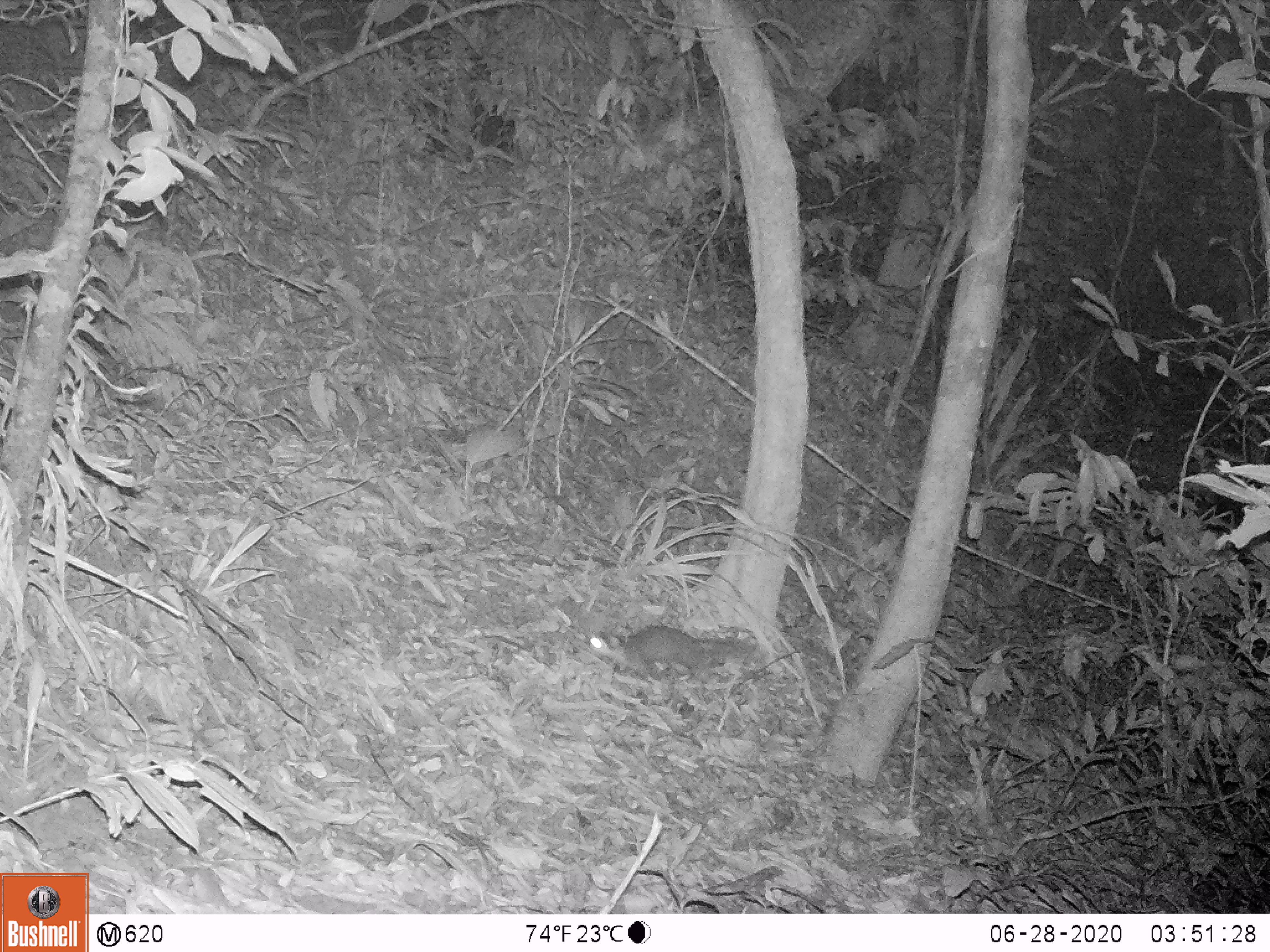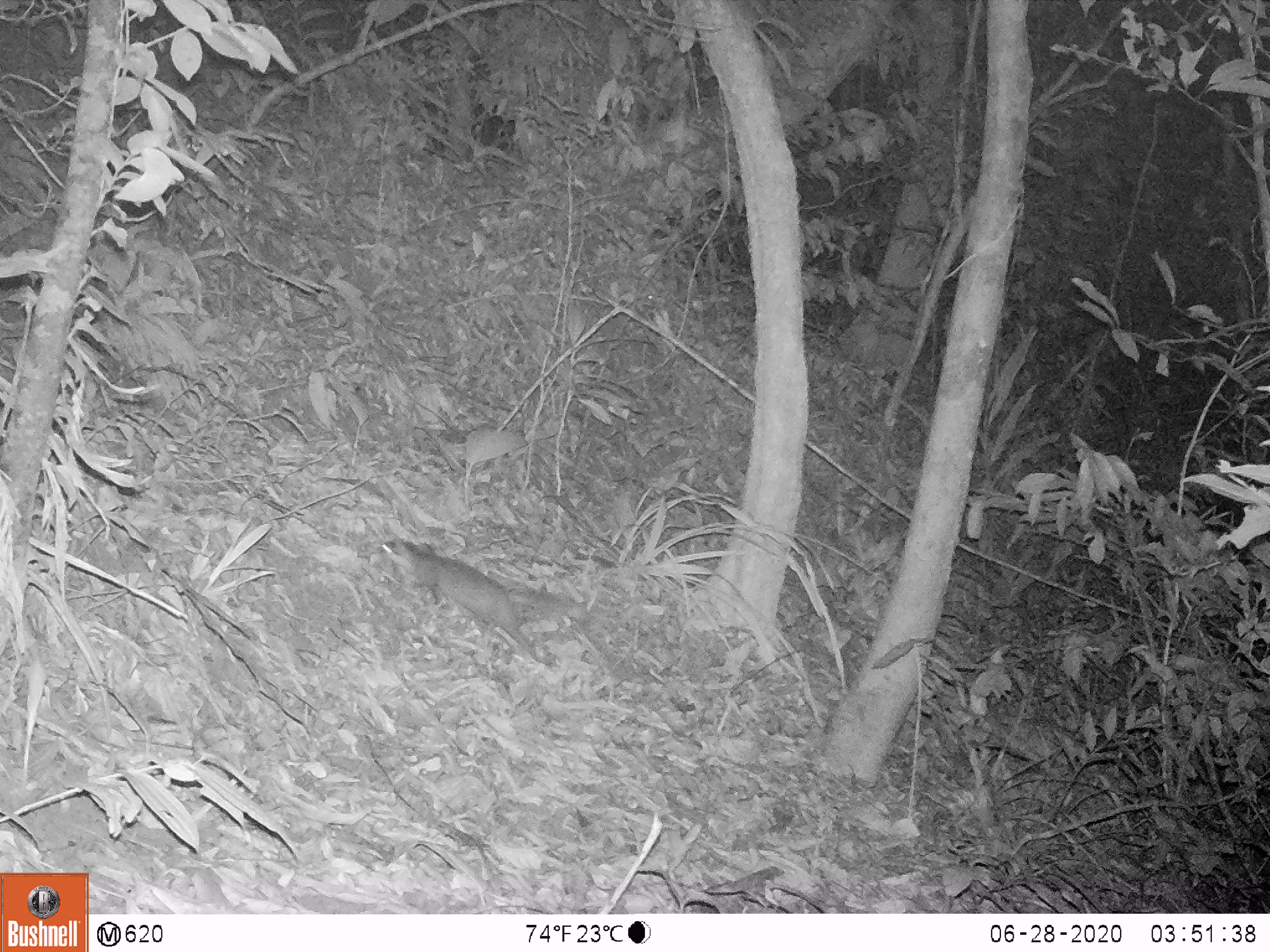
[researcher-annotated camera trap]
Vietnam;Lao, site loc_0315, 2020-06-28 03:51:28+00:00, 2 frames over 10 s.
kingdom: Animalia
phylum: Chordata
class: Mammalia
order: Carnivora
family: Mustelidae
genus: Melogale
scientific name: Melogale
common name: ferret badger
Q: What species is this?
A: Ferret badger (Melogale).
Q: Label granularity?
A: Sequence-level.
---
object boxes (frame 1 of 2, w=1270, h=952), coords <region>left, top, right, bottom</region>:
ferret badger: <region>588, 624, 757, 682</region>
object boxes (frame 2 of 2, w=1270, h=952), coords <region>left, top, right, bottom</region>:
ferret badger: <region>381, 538, 586, 649</region>